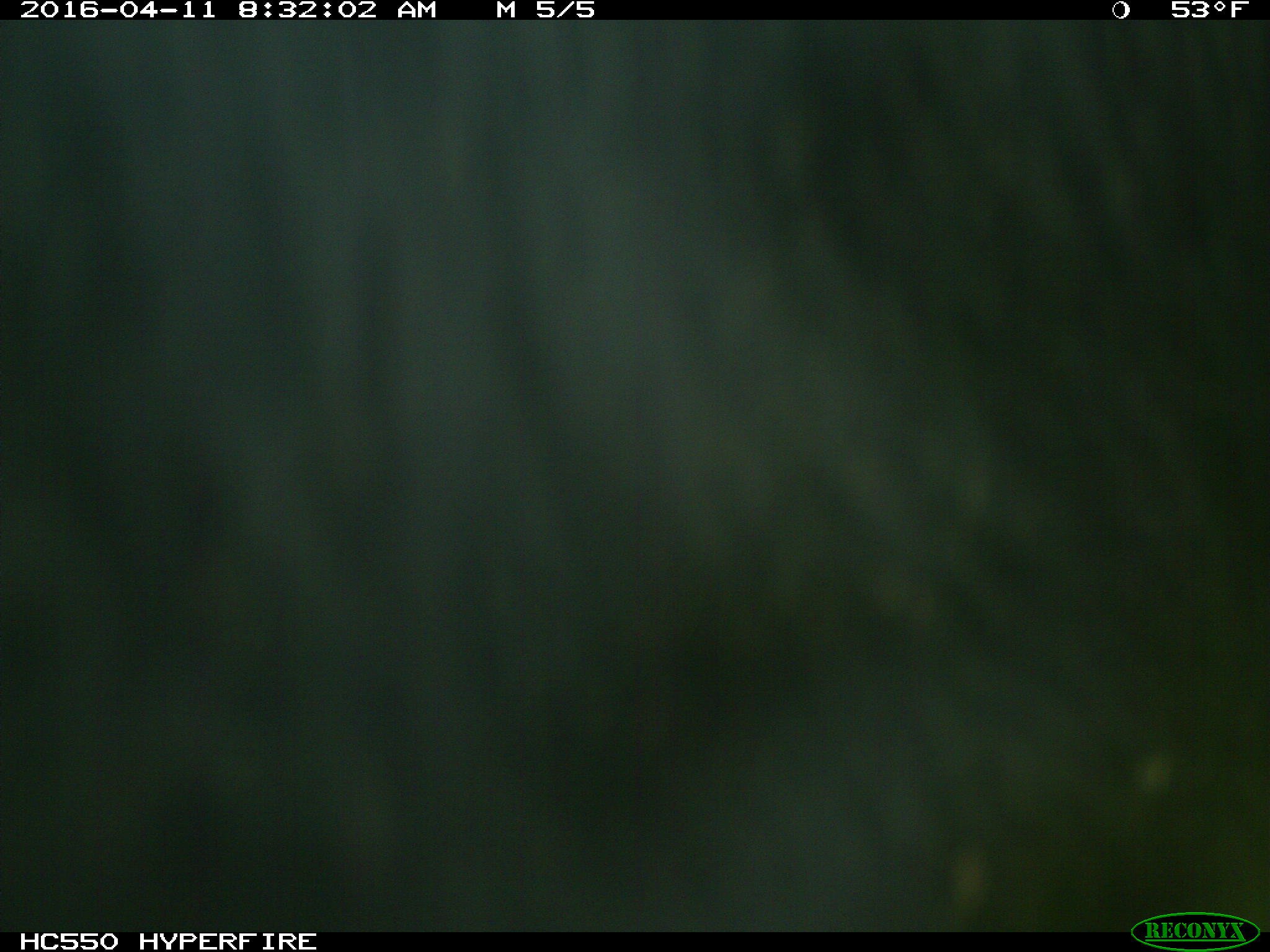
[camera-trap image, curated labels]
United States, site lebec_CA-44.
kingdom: Animalia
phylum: Chordata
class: Mammalia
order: Artiodactyla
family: Bovidae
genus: Bos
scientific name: Bos taurus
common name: domestic cow